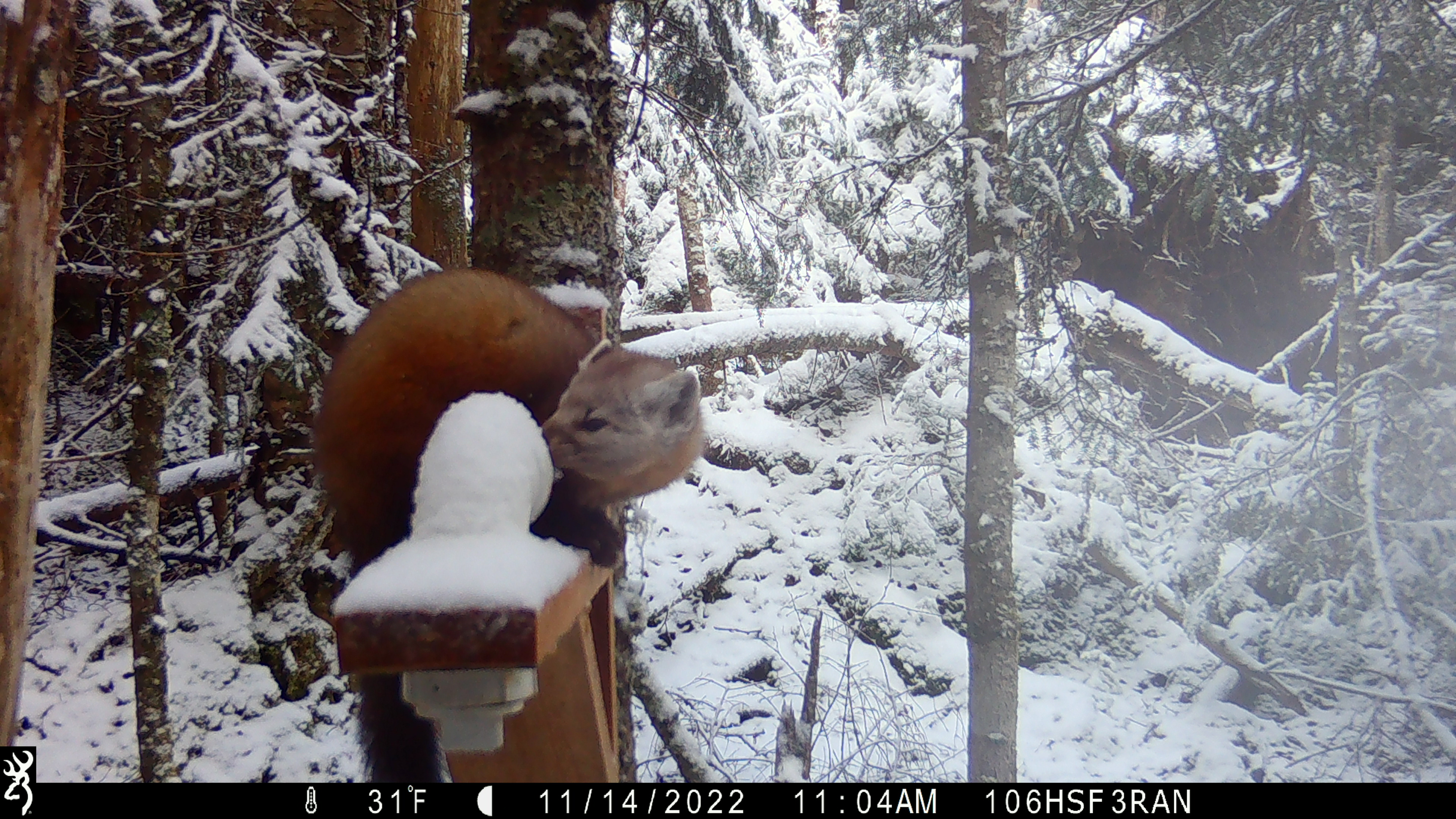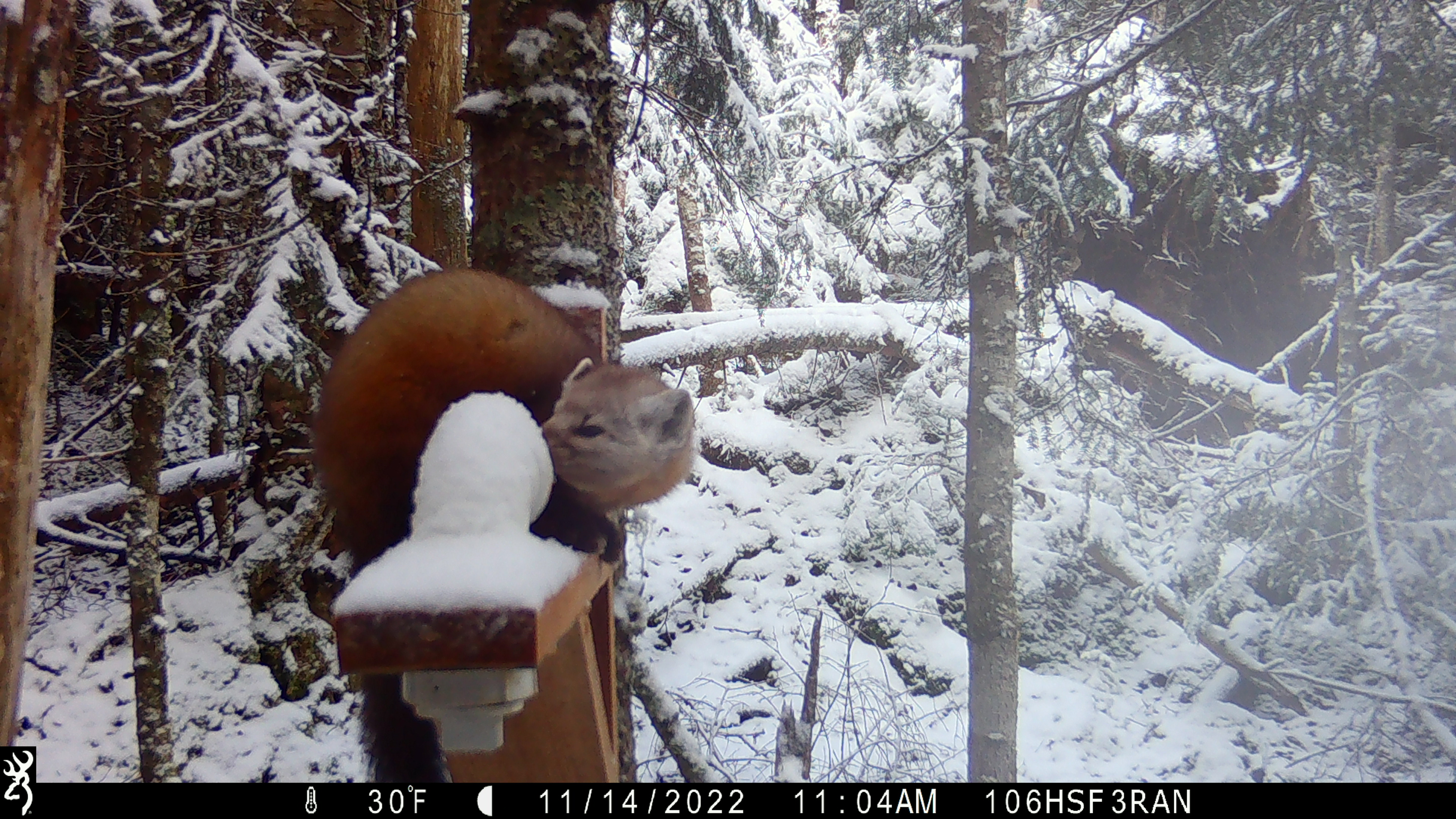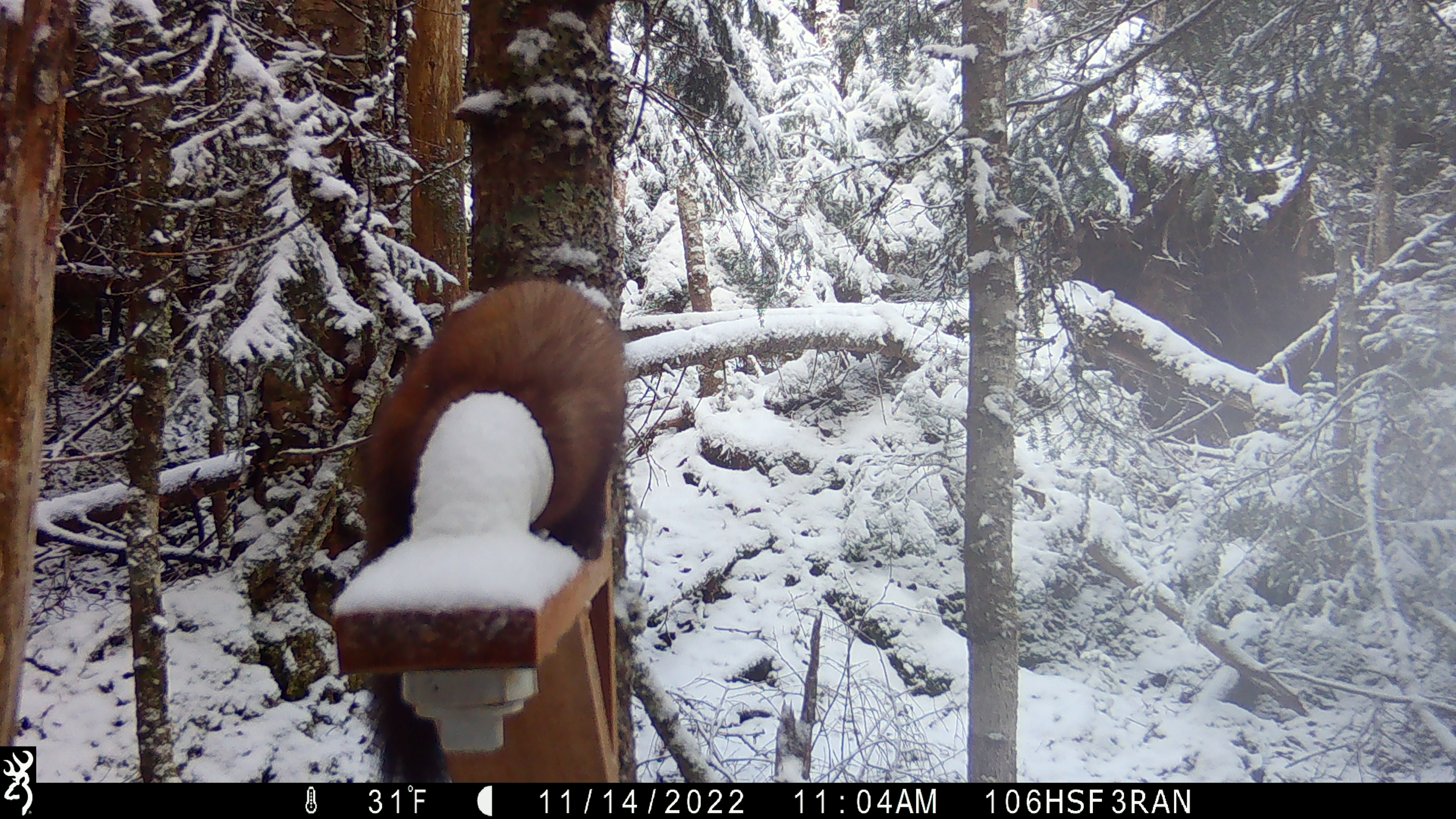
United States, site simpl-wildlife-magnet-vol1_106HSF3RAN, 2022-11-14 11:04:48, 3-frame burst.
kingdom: Animalia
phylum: Chordata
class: Mammalia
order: Carnivora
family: Mustelidae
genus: Martes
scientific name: Martes americana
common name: american marten